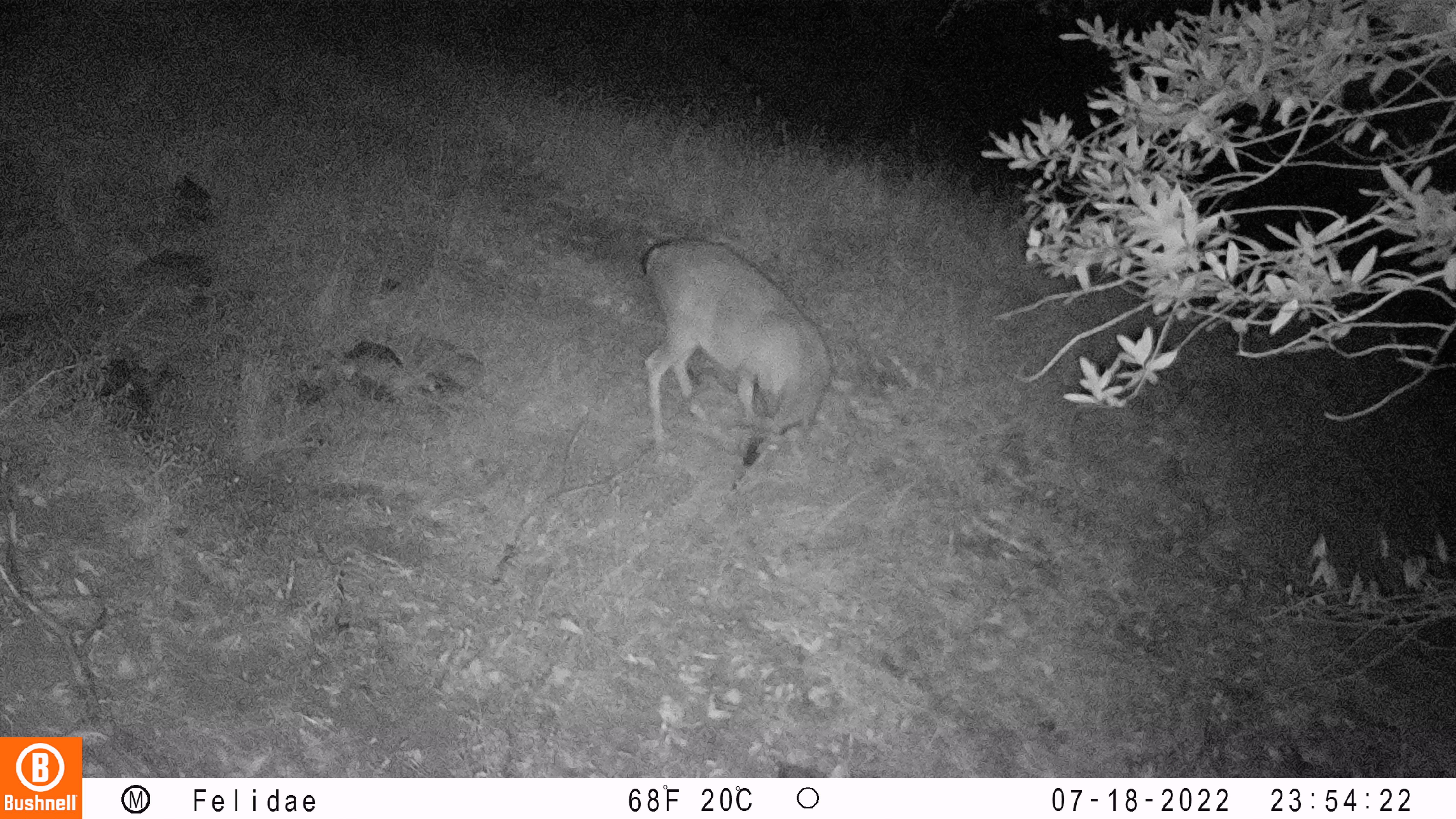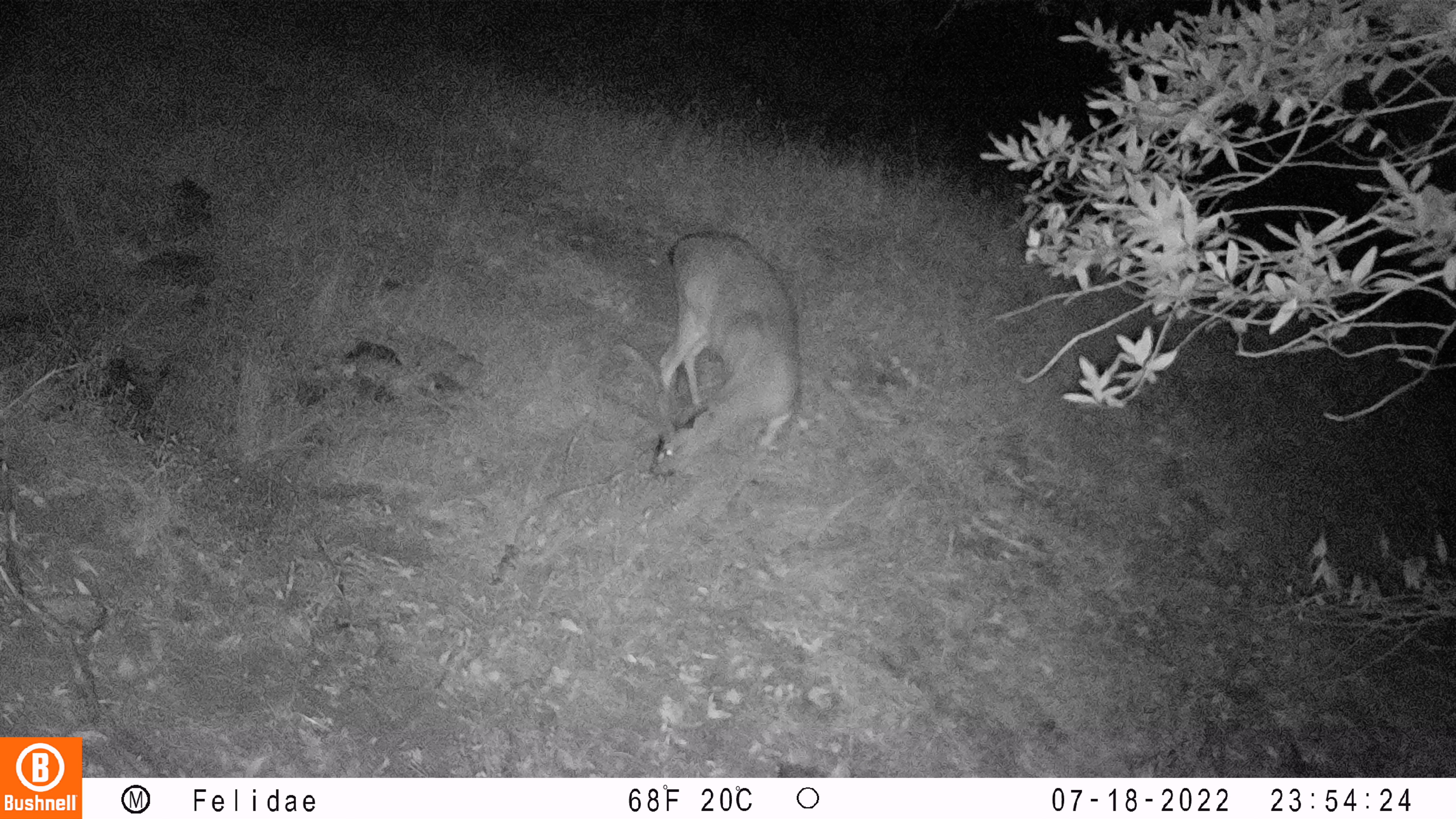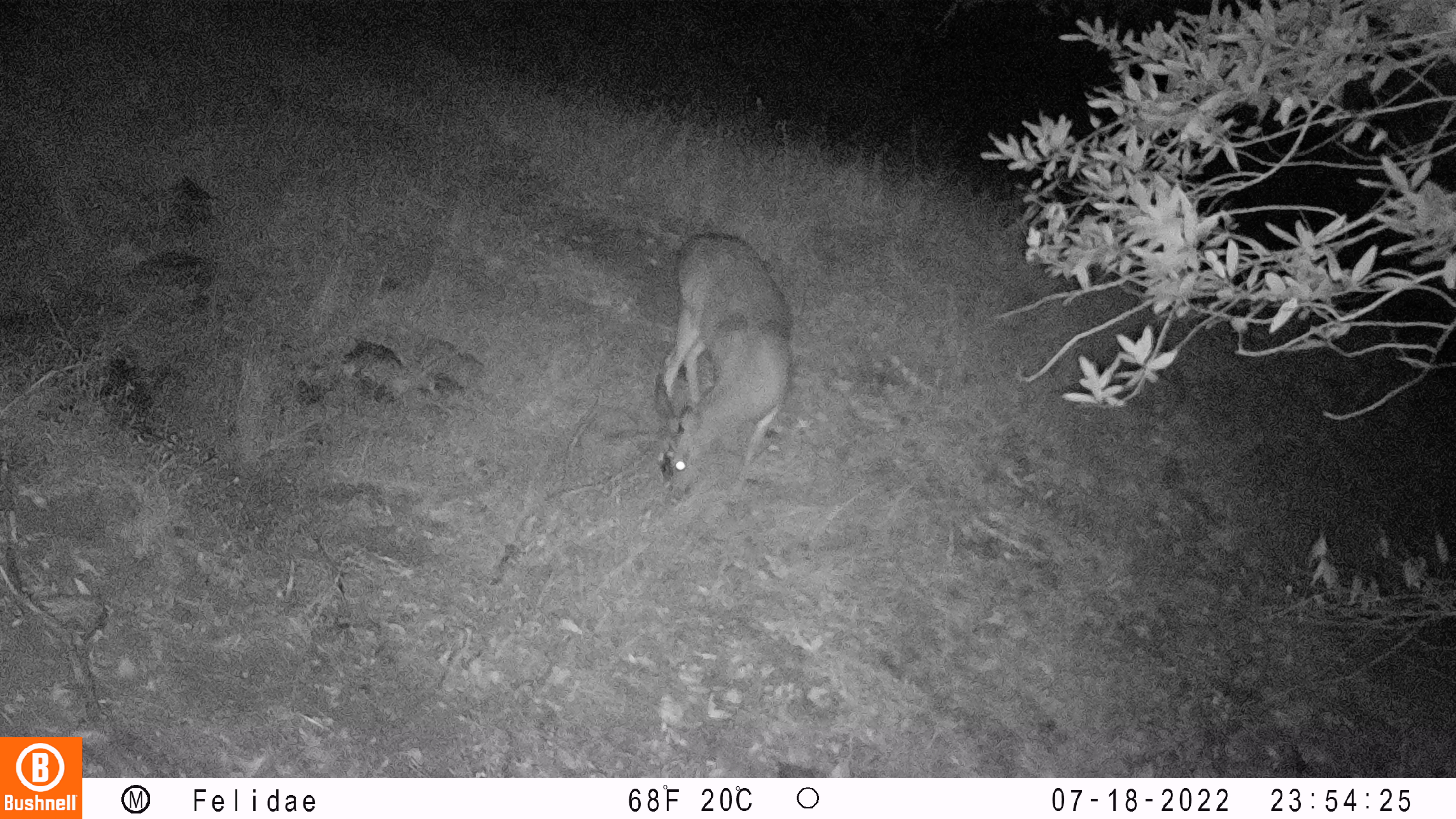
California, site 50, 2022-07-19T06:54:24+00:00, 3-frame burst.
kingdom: Animalia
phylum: Chordata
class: Mammalia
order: Artiodactyla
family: Cervidae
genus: Odocoileus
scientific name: Odocoileus hemionus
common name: mule deer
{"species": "mule deer (Odocoileus hemionus)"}